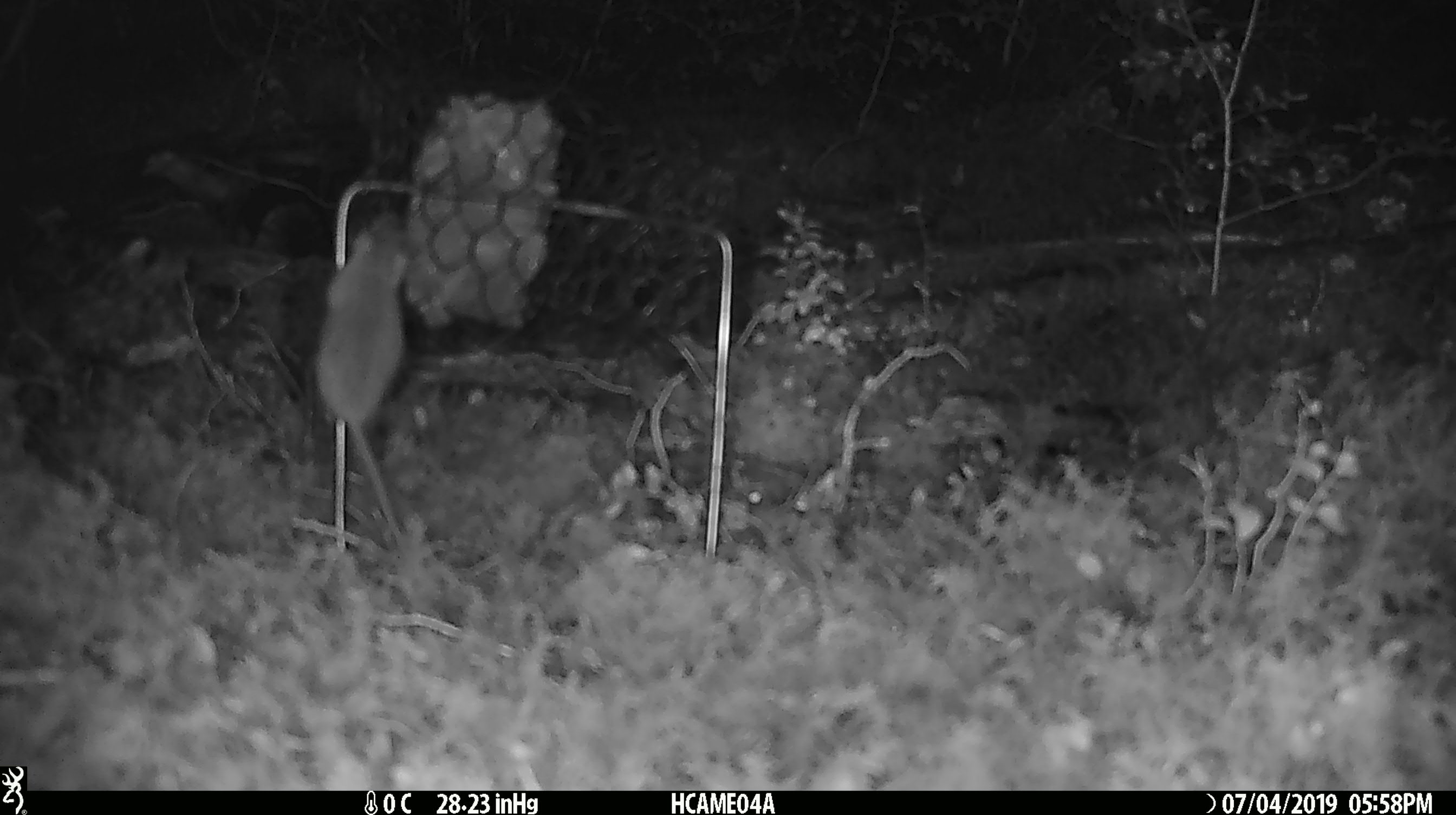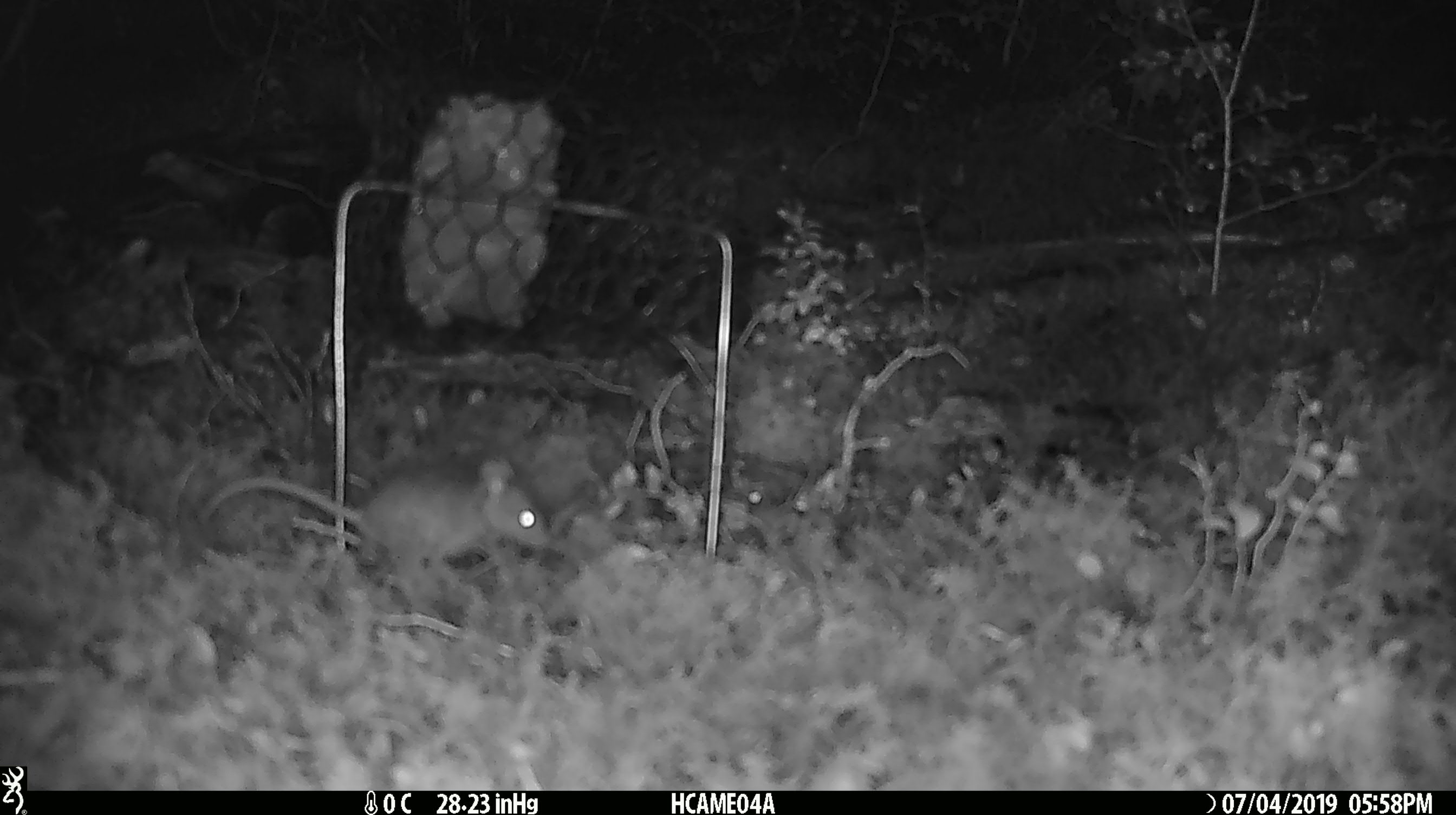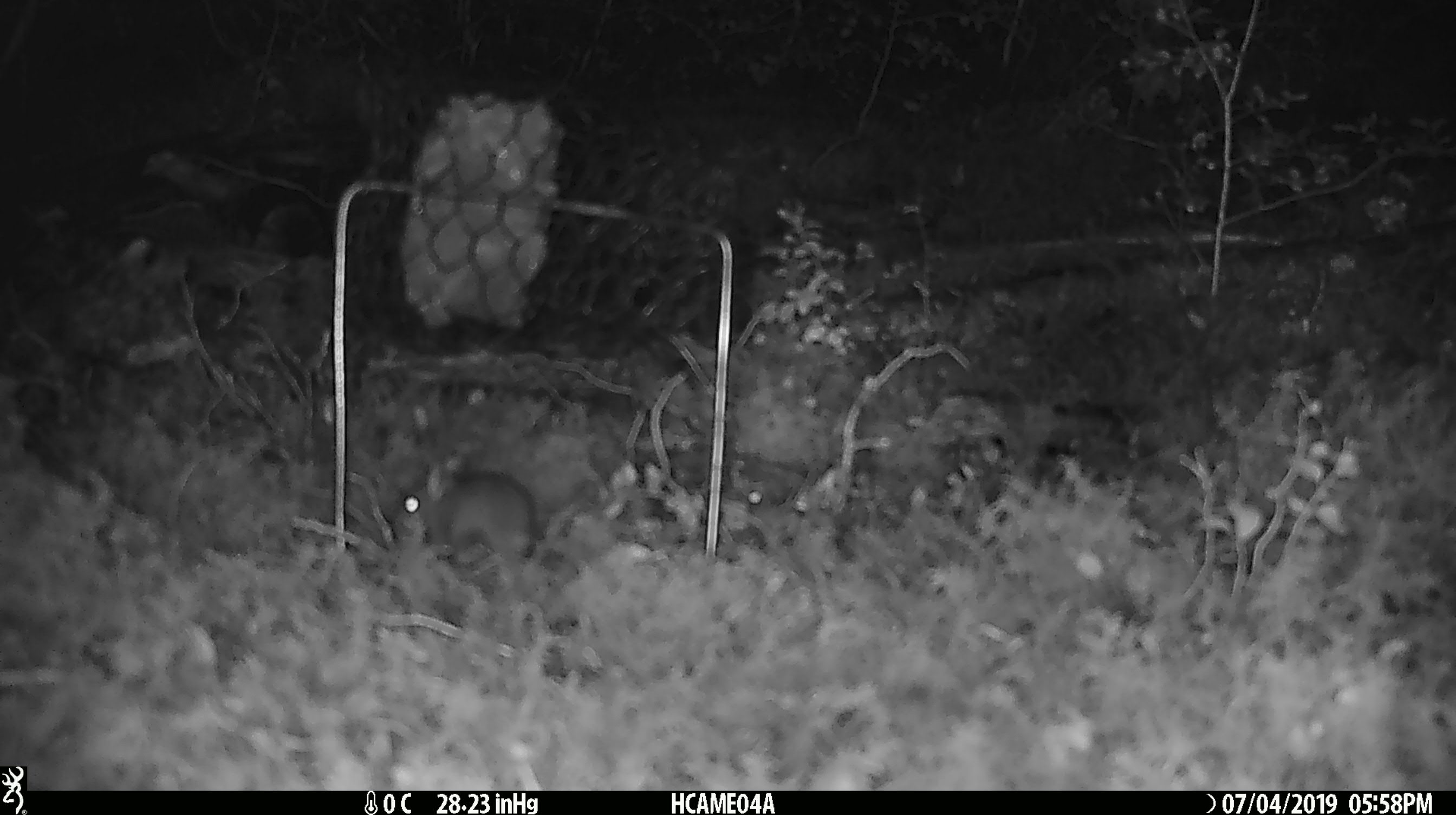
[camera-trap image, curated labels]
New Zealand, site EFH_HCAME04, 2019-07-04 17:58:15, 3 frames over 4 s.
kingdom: Animalia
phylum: Chordata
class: Mammalia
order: Rodentia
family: Muridae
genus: Mus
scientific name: Mus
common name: mouse